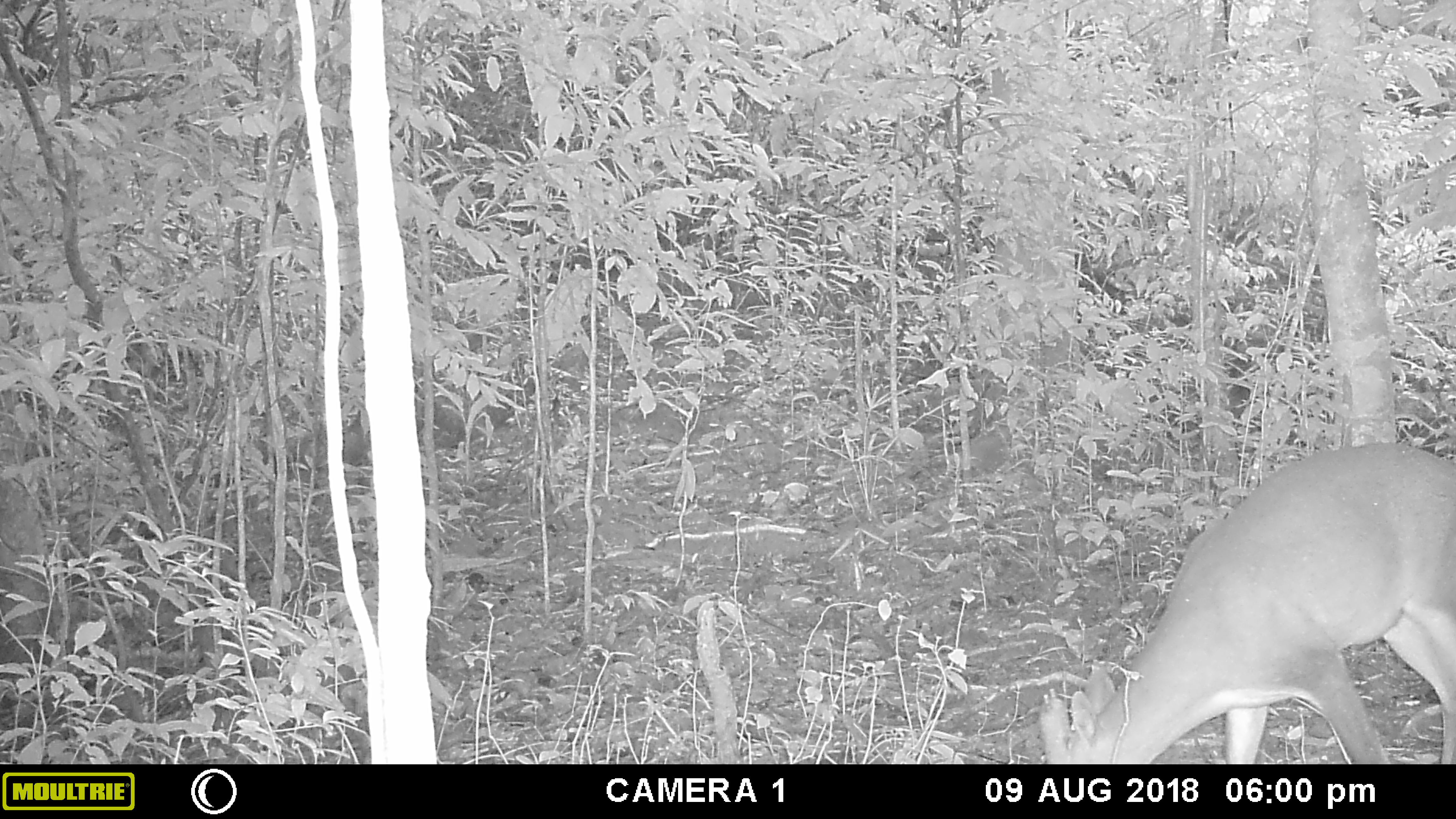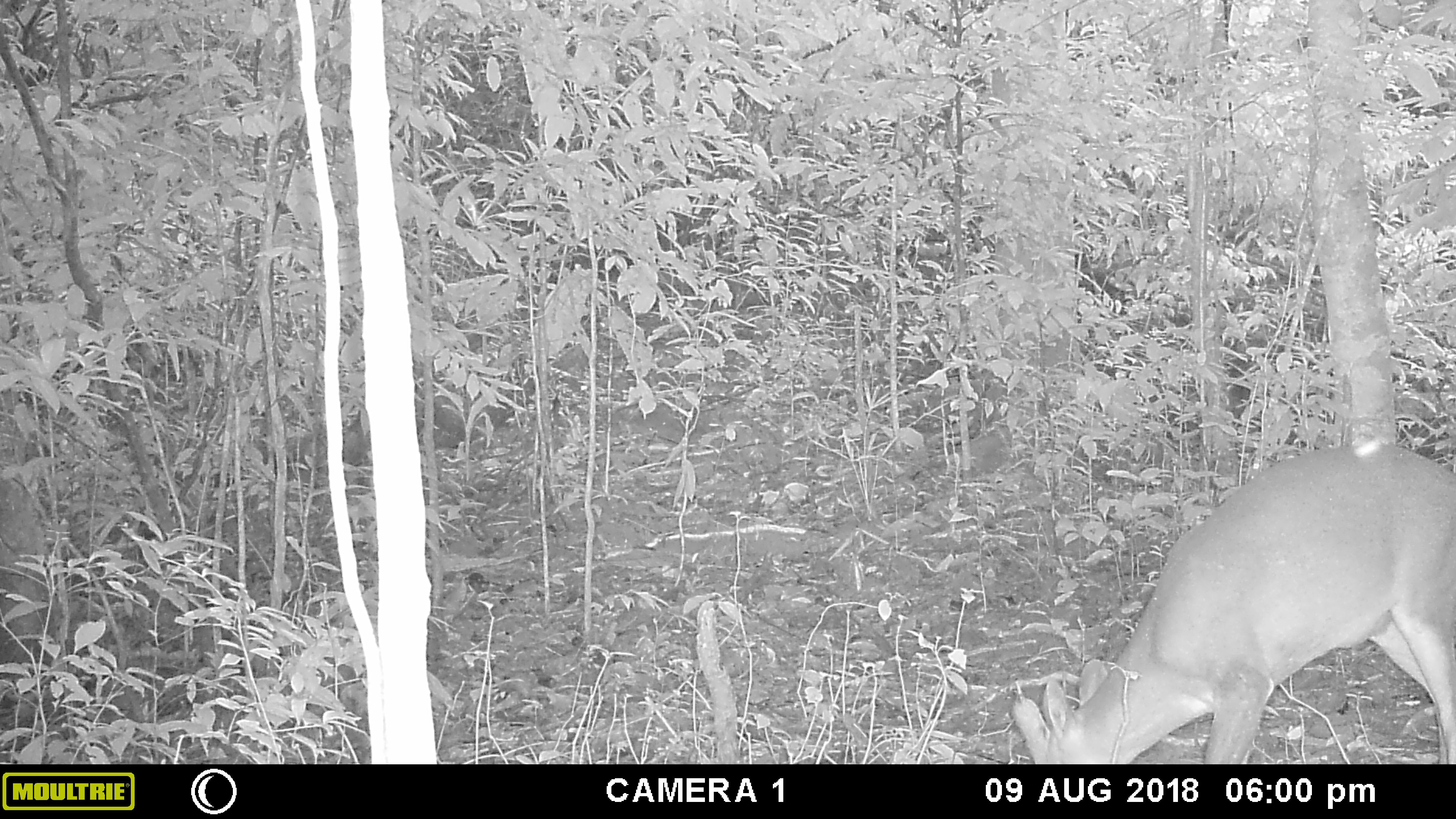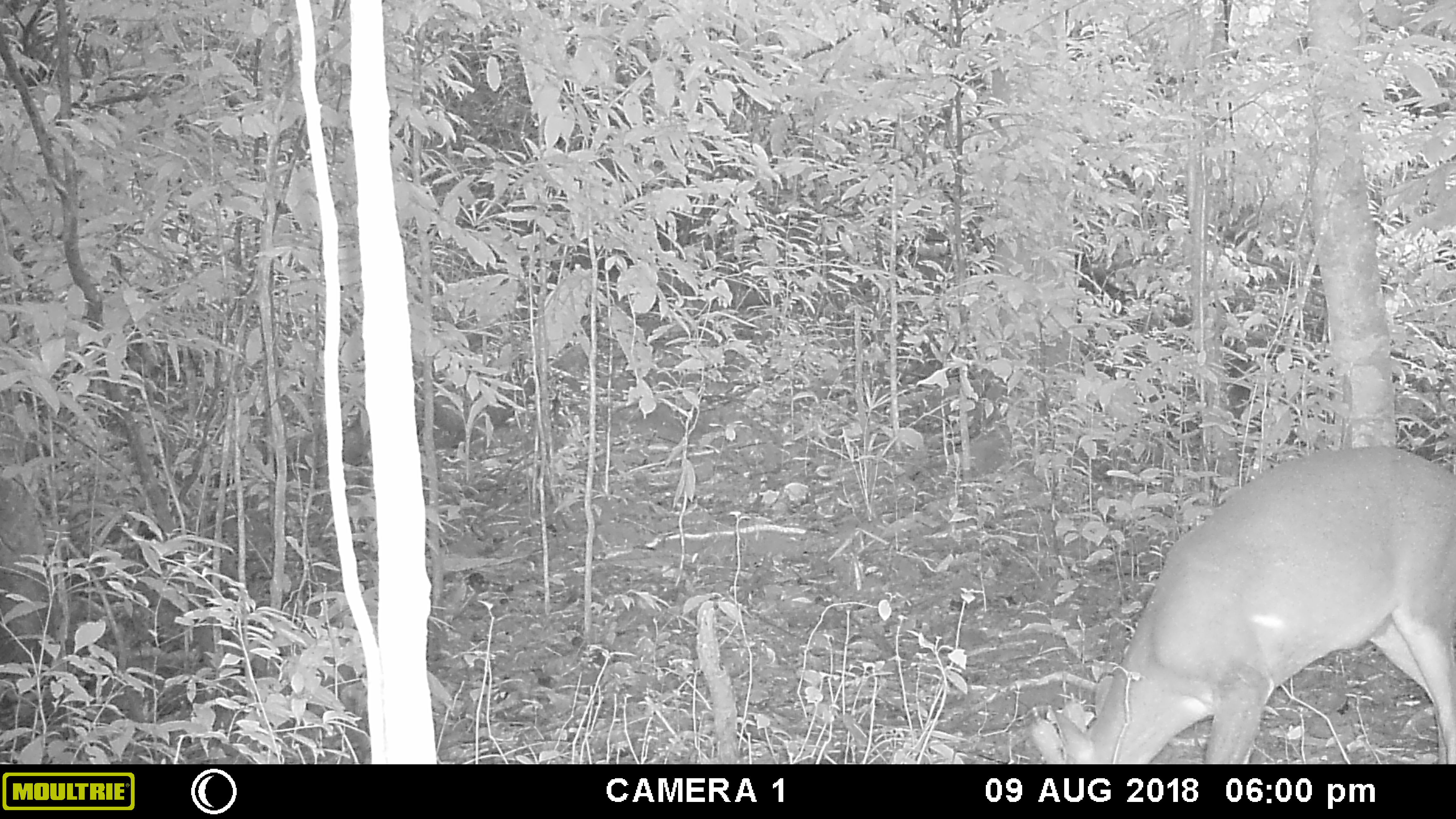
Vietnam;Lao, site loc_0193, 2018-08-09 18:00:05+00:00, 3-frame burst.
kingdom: Animalia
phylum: Chordata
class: Mammalia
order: Artiodactyla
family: Cervidae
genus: Muntiacus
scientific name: Muntiacus vuquangensis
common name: large-antlered muntjac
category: large antlered muntjac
Large antlered muntjac (large-antlered muntjac) (Muntiacus vuquangensis). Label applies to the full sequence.